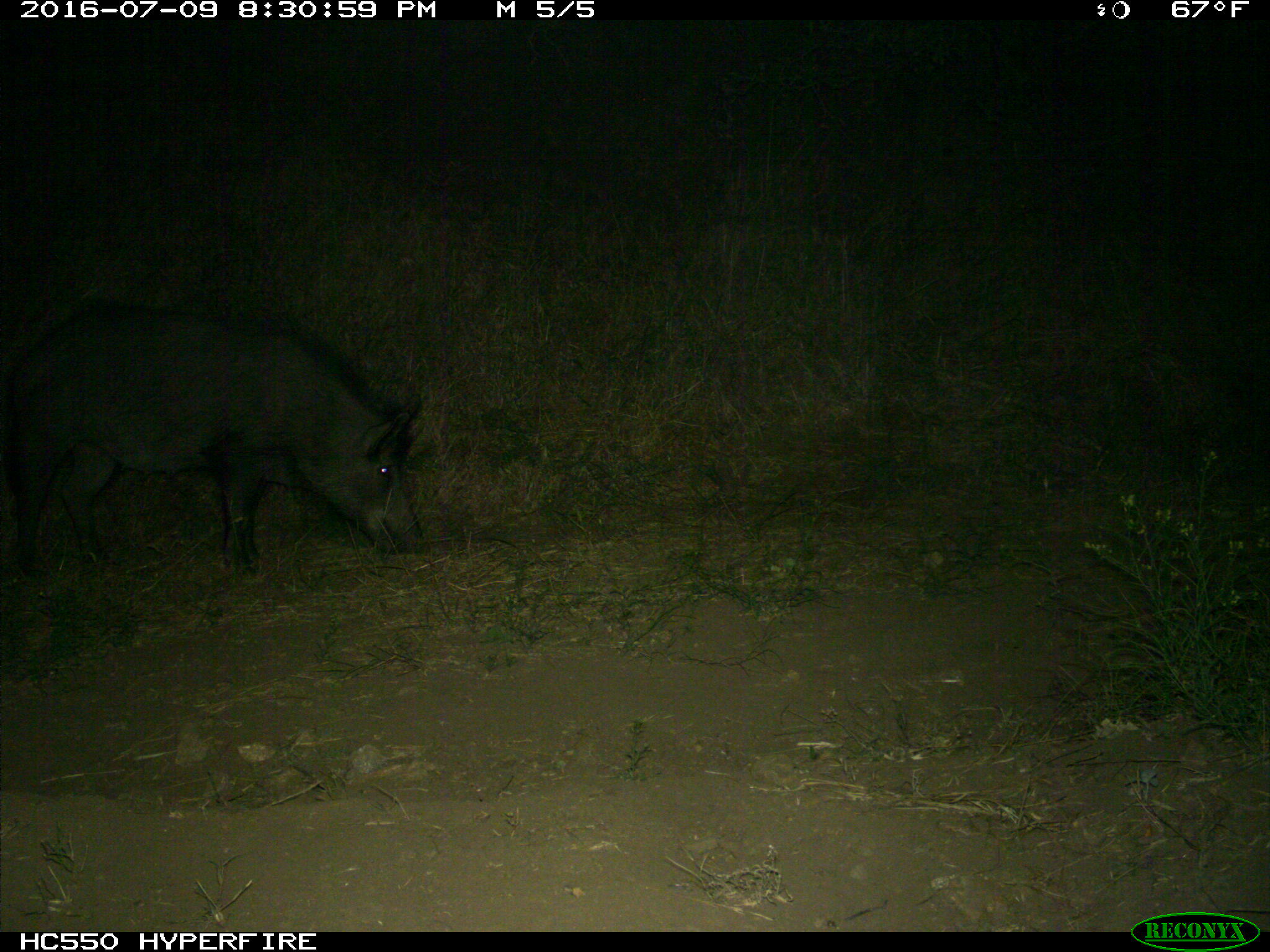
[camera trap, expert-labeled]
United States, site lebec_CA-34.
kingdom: Animalia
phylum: Chordata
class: Mammalia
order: Artiodactyla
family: Suidae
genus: Sus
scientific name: Sus scrofa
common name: wild boar